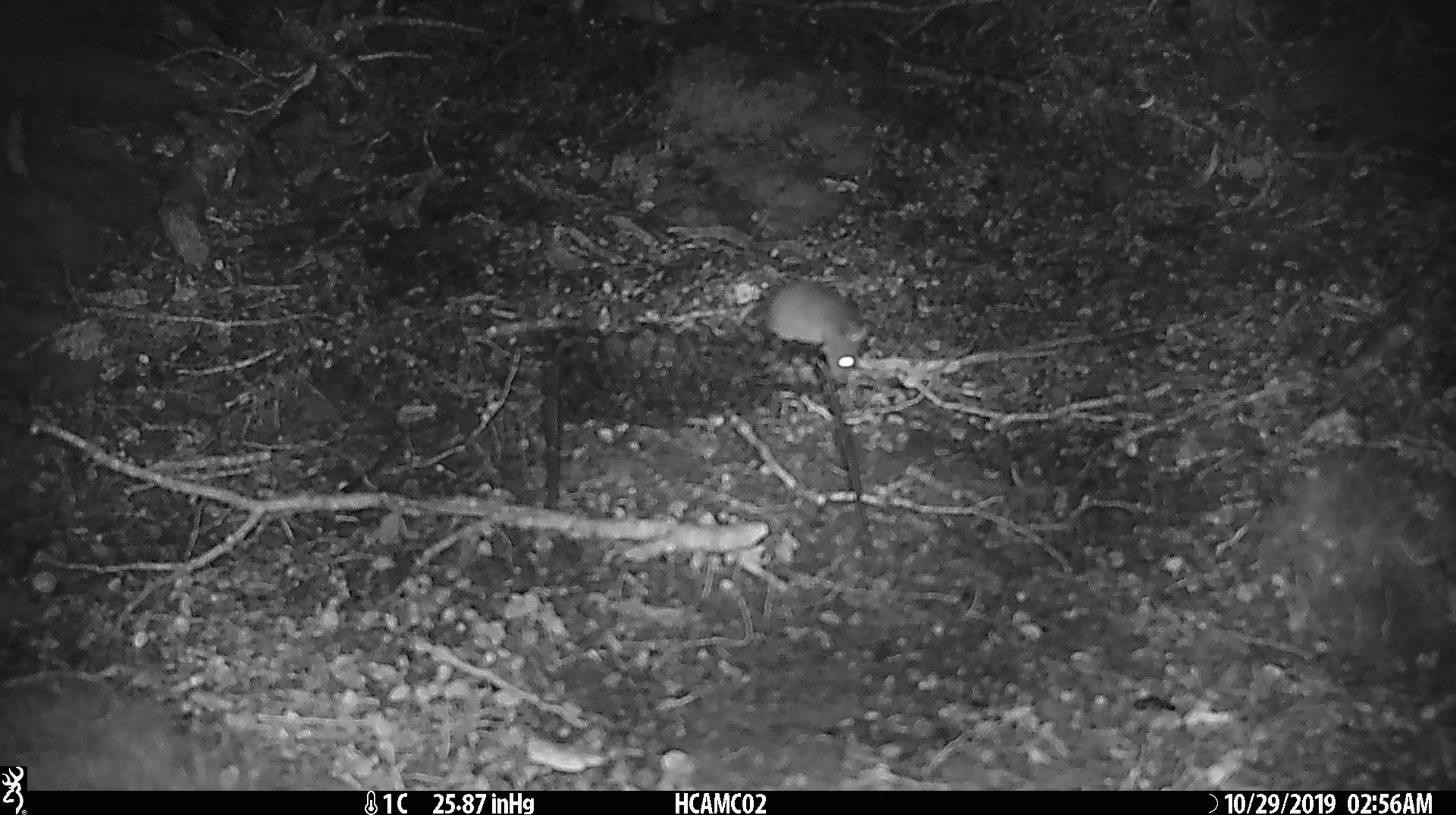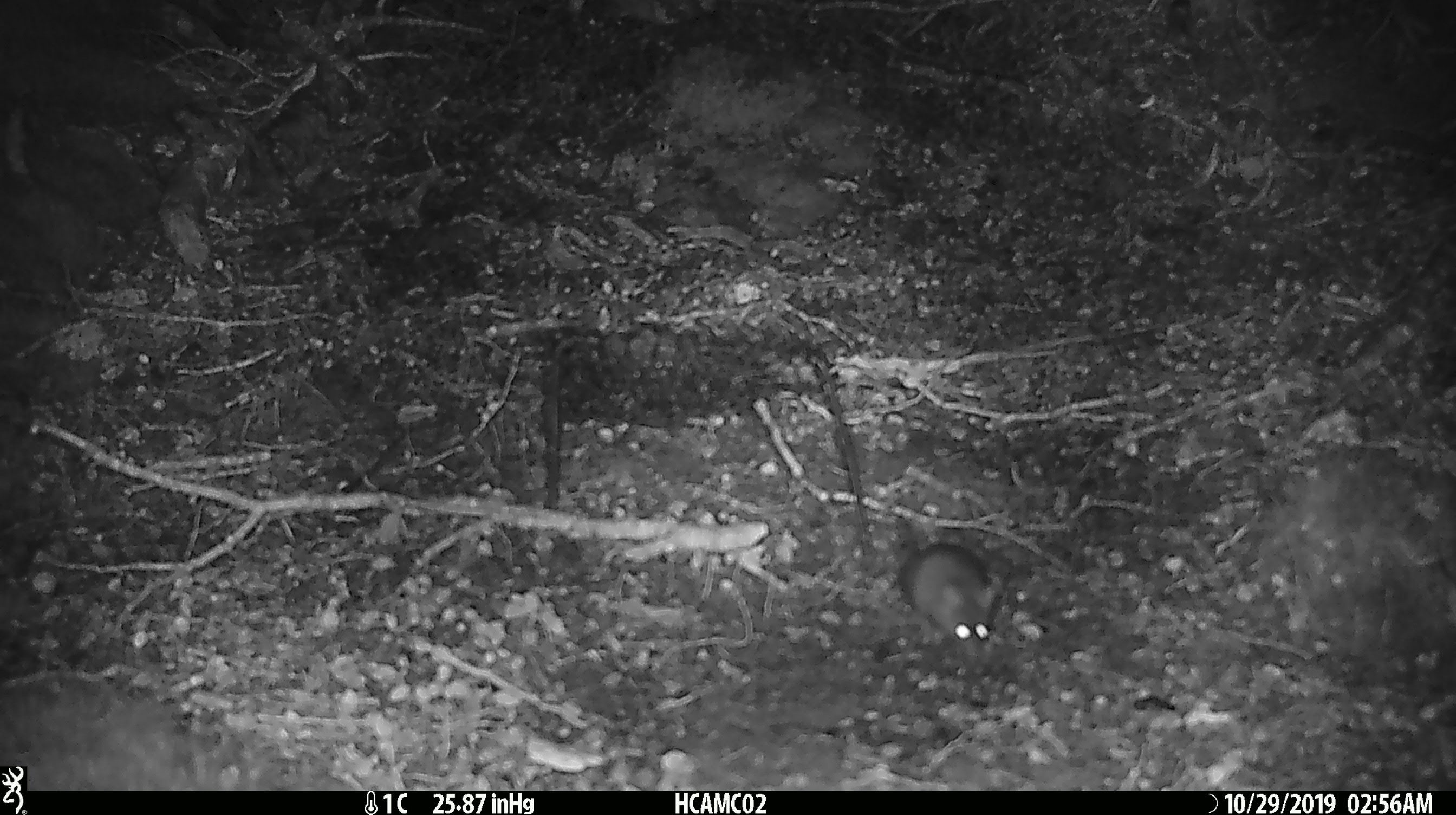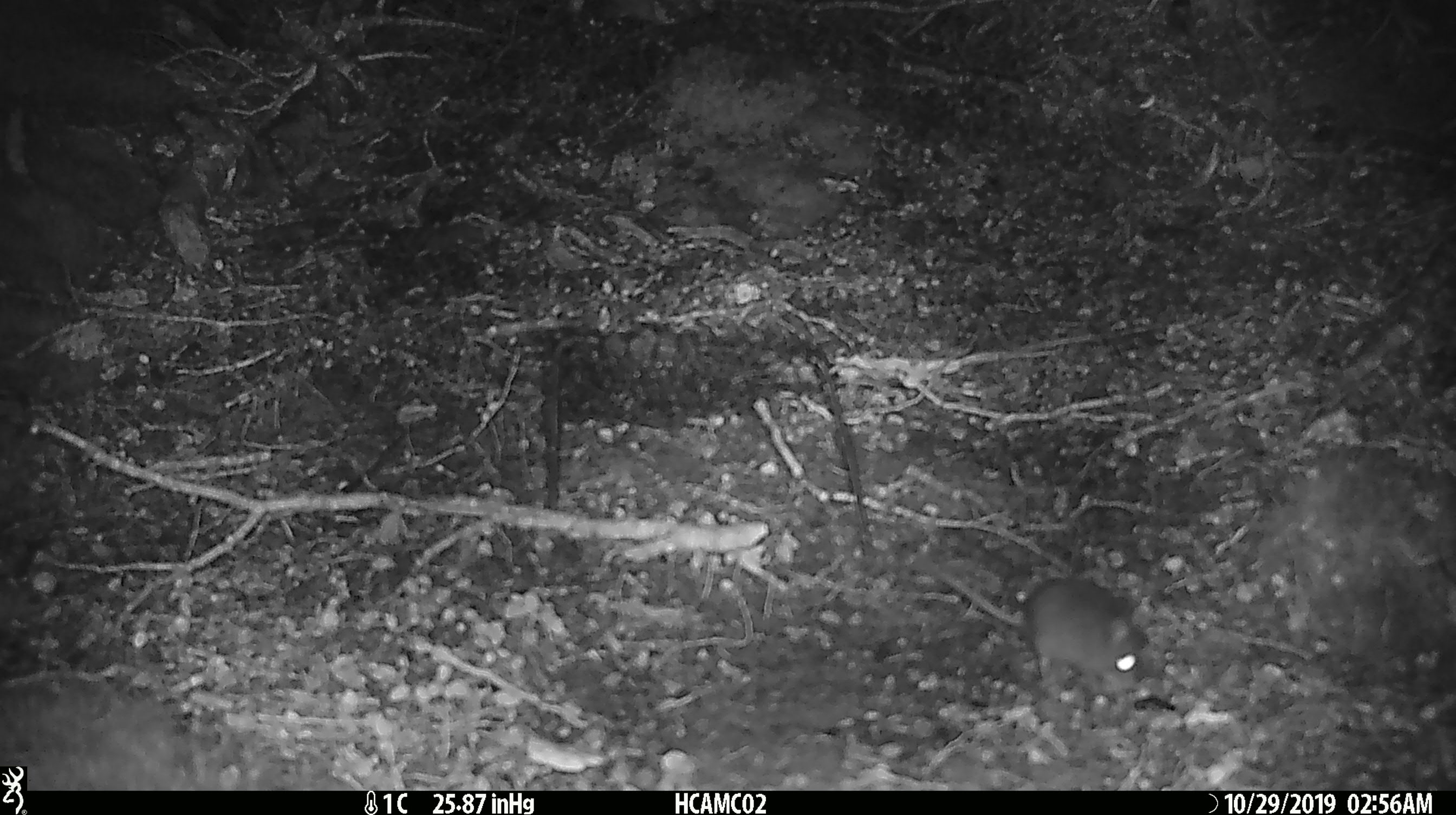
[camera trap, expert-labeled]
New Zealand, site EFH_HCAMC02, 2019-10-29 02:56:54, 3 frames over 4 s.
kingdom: Animalia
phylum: Chordata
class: Mammalia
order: Rodentia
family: Muridae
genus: Mus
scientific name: Mus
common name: mouse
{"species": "mouse (Mus)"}